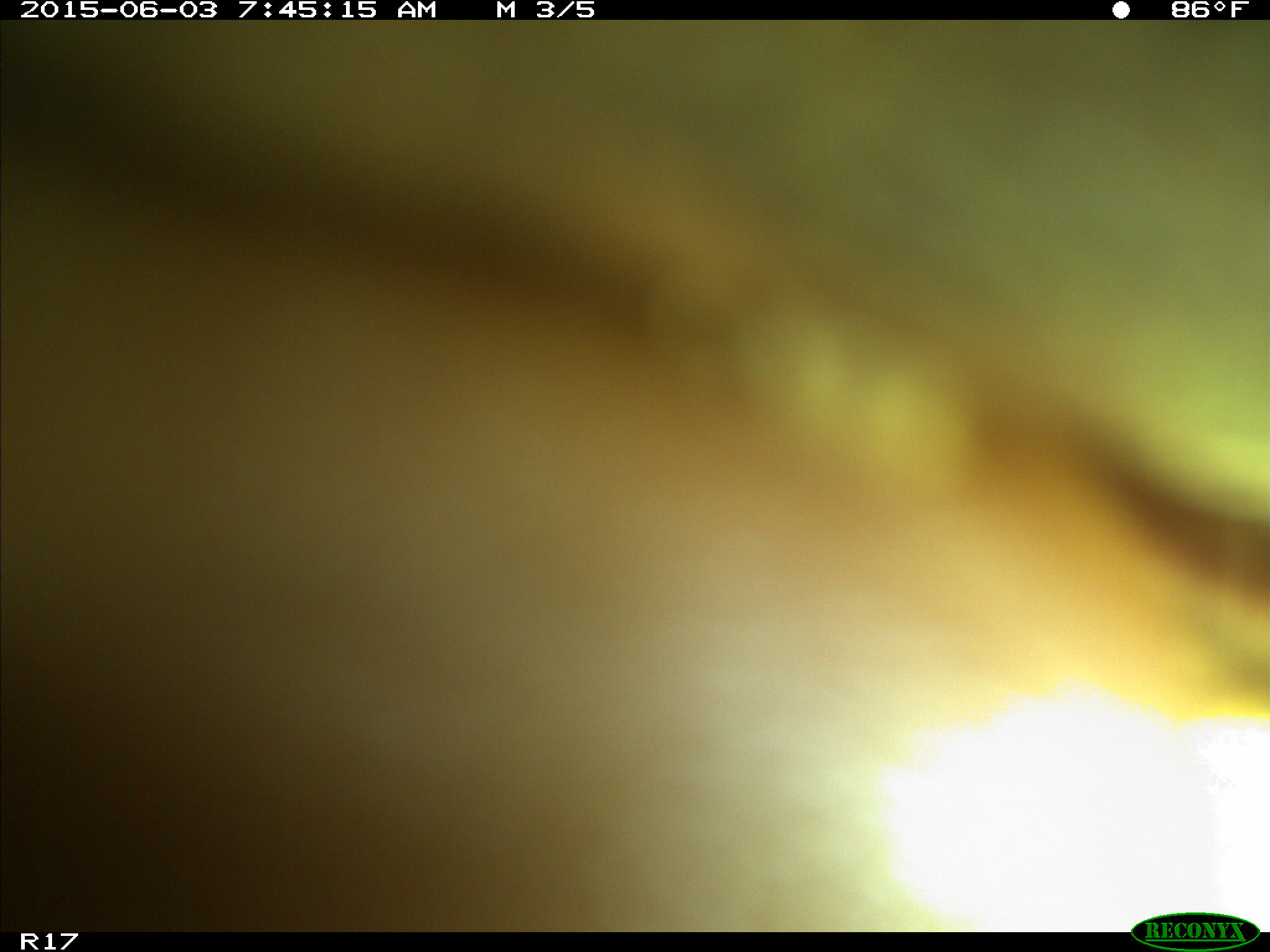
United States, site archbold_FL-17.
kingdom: Animalia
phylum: Chordata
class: Mammalia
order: Artiodactyla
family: Bovidae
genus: Bos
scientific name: Bos taurus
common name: domestic cow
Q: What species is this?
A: Bos taurus (domestic cow).